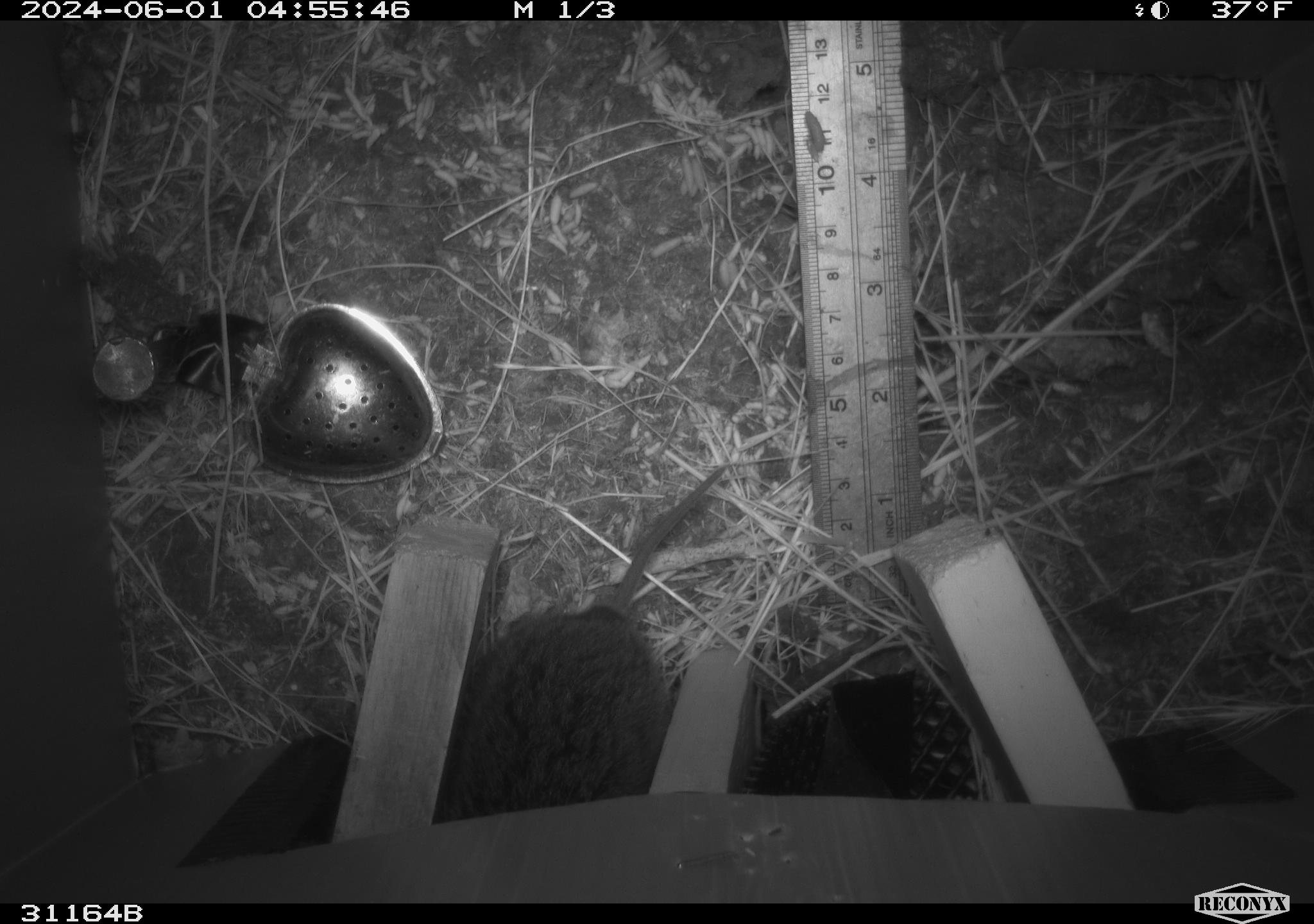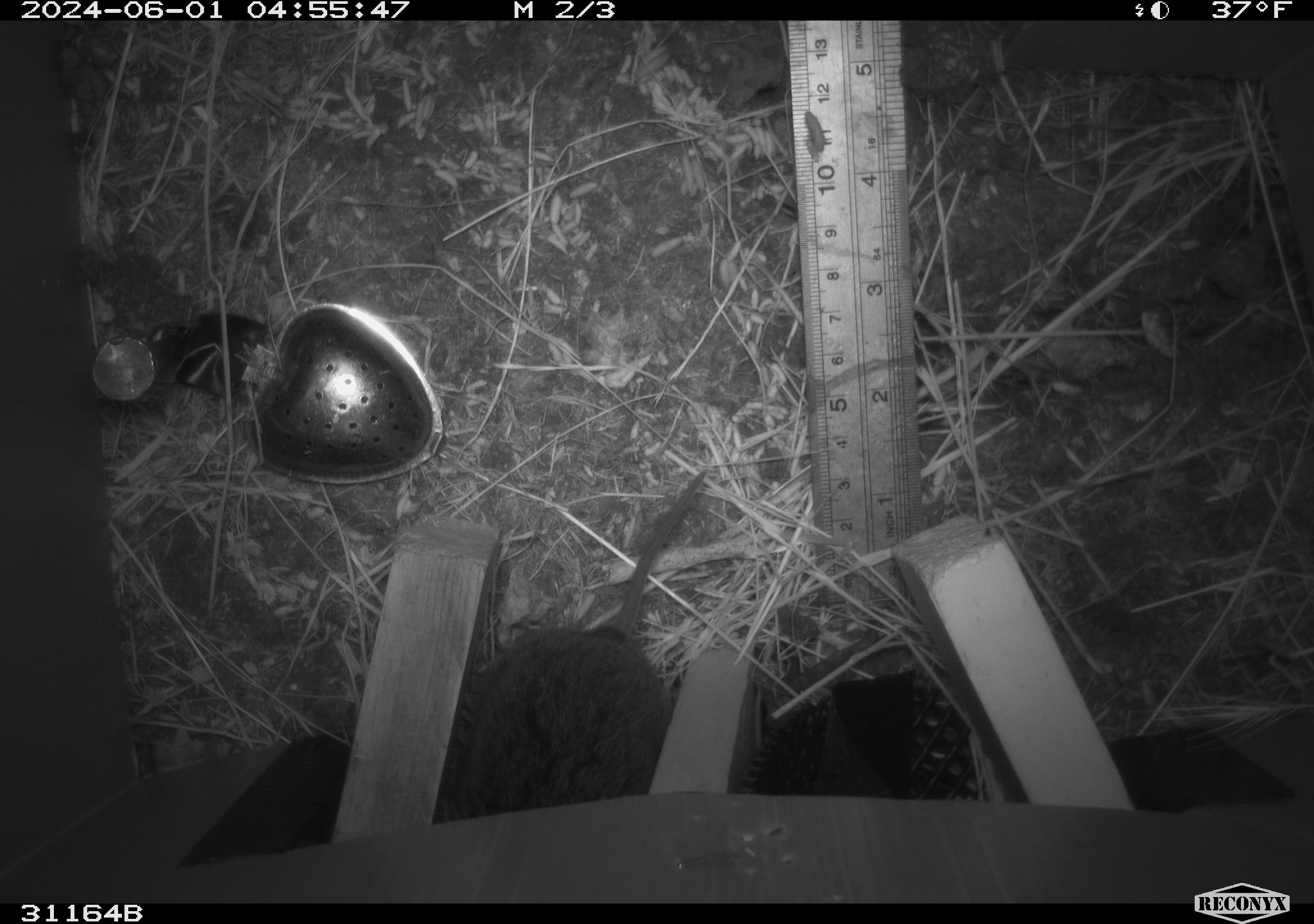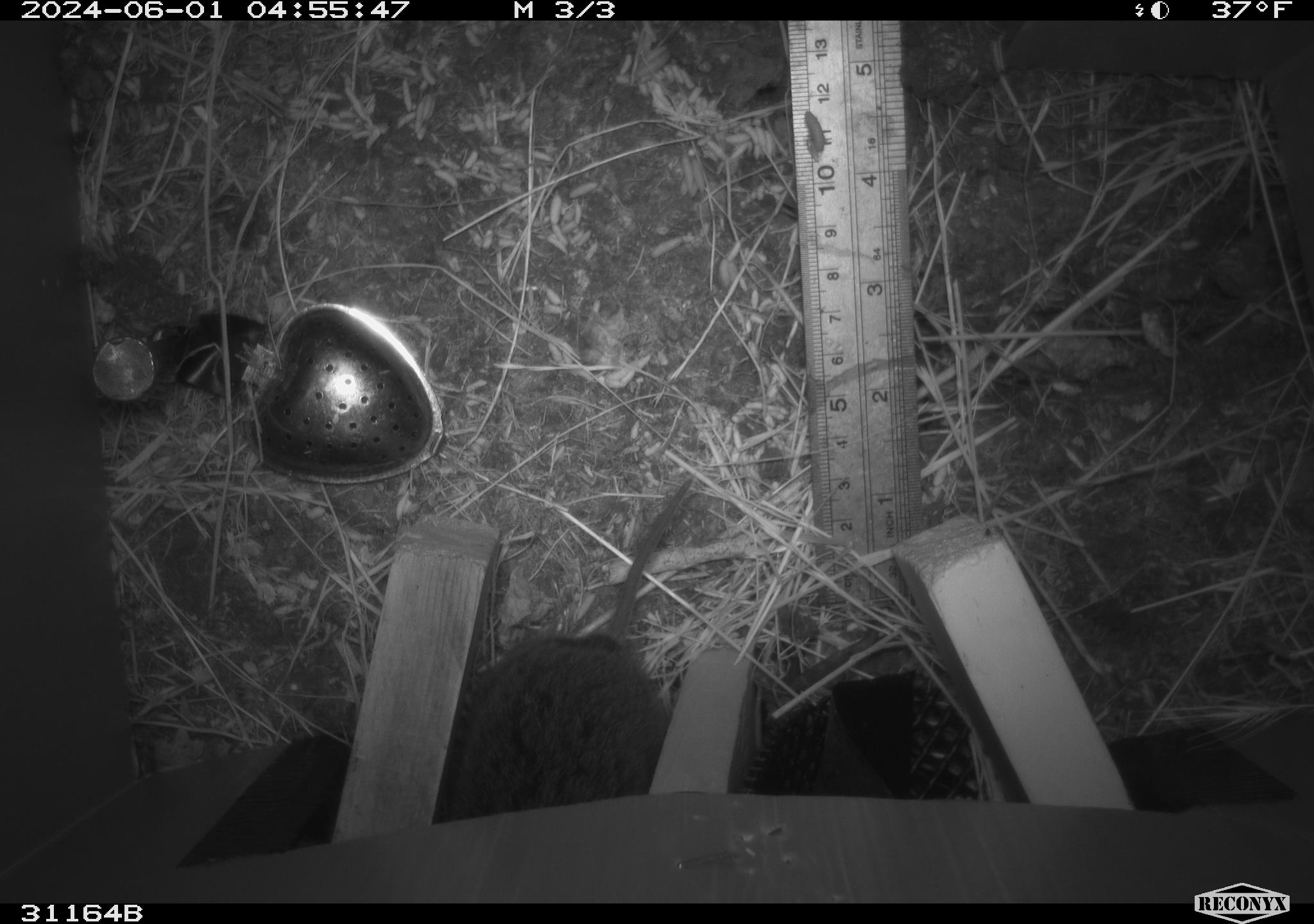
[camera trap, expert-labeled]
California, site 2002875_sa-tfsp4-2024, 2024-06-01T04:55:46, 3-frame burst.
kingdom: Animalia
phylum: Chordata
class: Mammalia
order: Rodentia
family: Cricetidae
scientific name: Arvicolinae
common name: voles, lemmings, and muskrats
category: arvicolinae subfamily